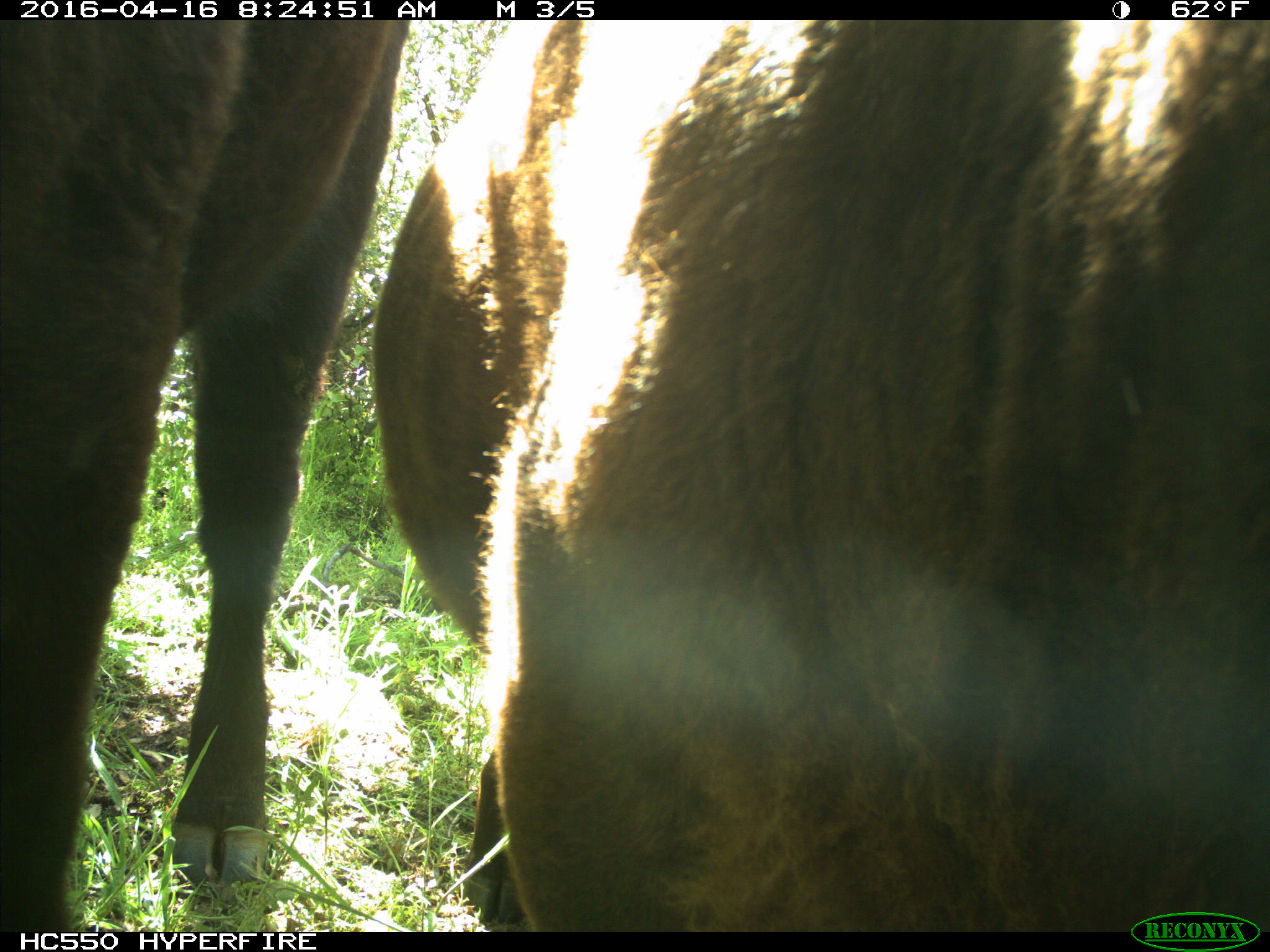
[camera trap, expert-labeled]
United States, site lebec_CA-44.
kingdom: Animalia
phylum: Chordata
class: Mammalia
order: Artiodactyla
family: Bovidae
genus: Bos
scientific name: Bos taurus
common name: domestic cow